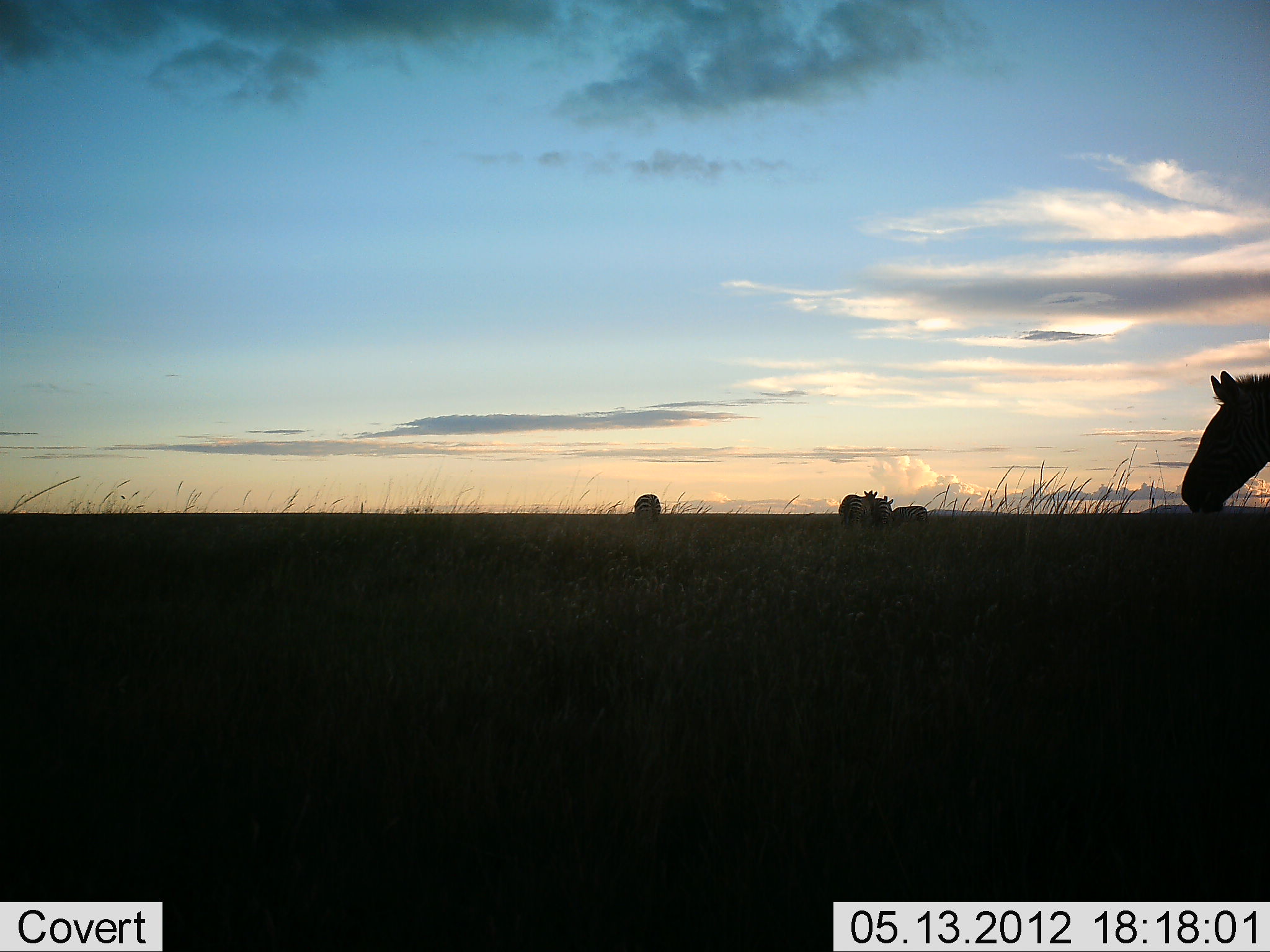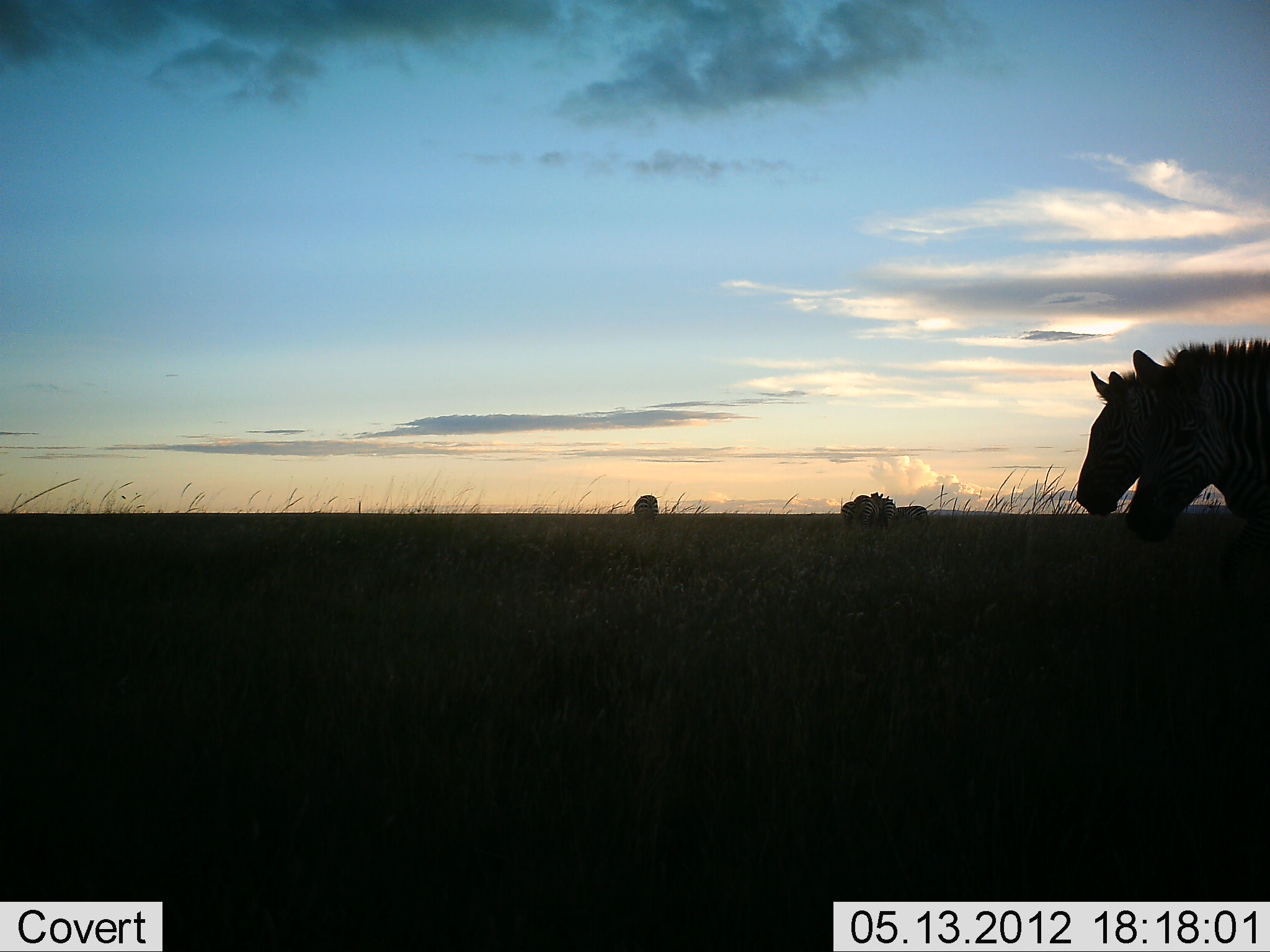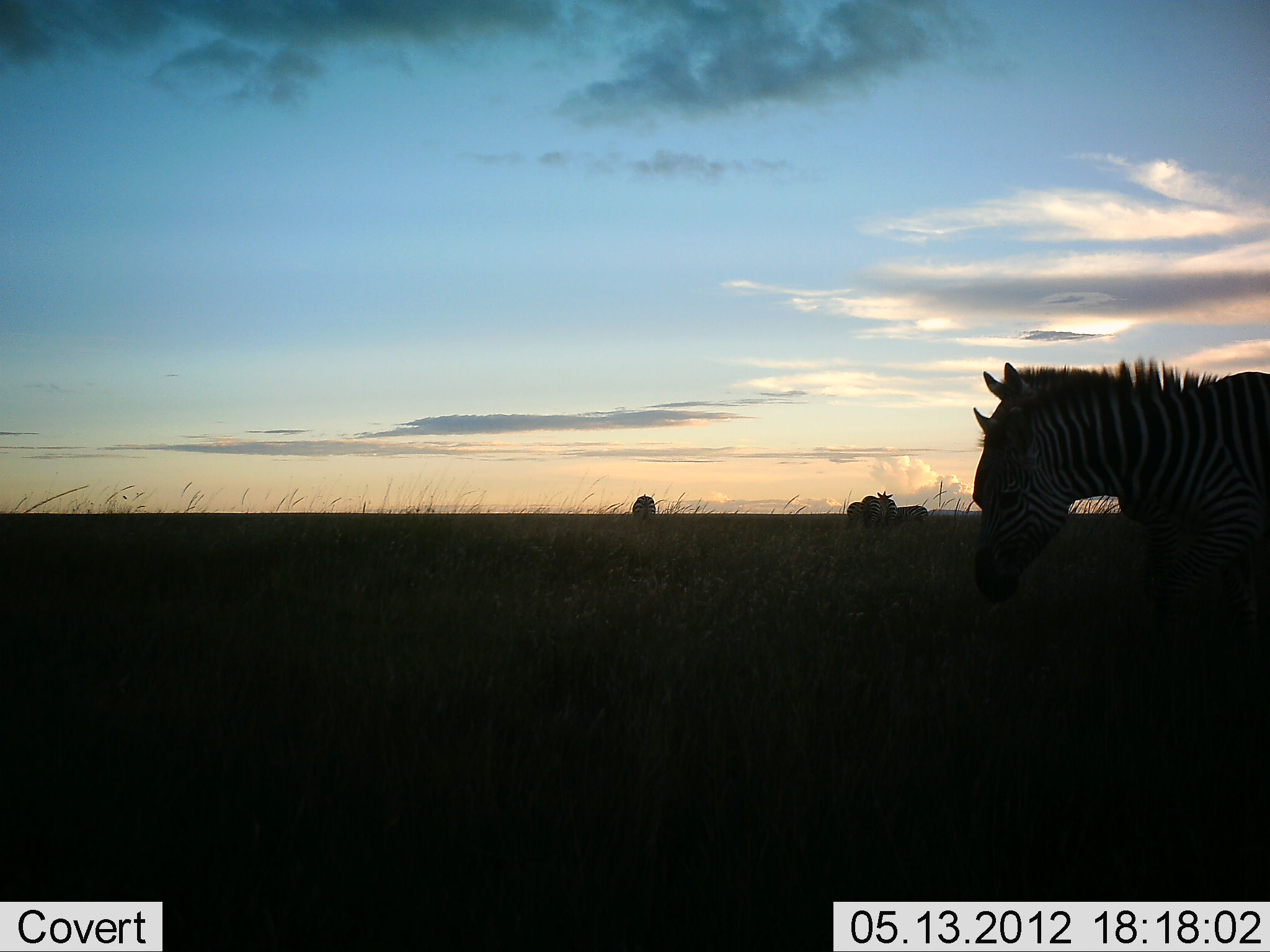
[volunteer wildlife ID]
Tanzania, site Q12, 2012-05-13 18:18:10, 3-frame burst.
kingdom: Animalia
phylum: Chordata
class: Mammalia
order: Perissodactyla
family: Equidae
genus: Equus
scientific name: Equus quagga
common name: plains zebra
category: zebra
Zebra (plains zebra) (Equus quagga), count 5. Behavior (volunteer vote fractions): standing 18%, resting 0%, moving 91%, interacting 0%. Young present (vote fraction): 0%. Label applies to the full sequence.